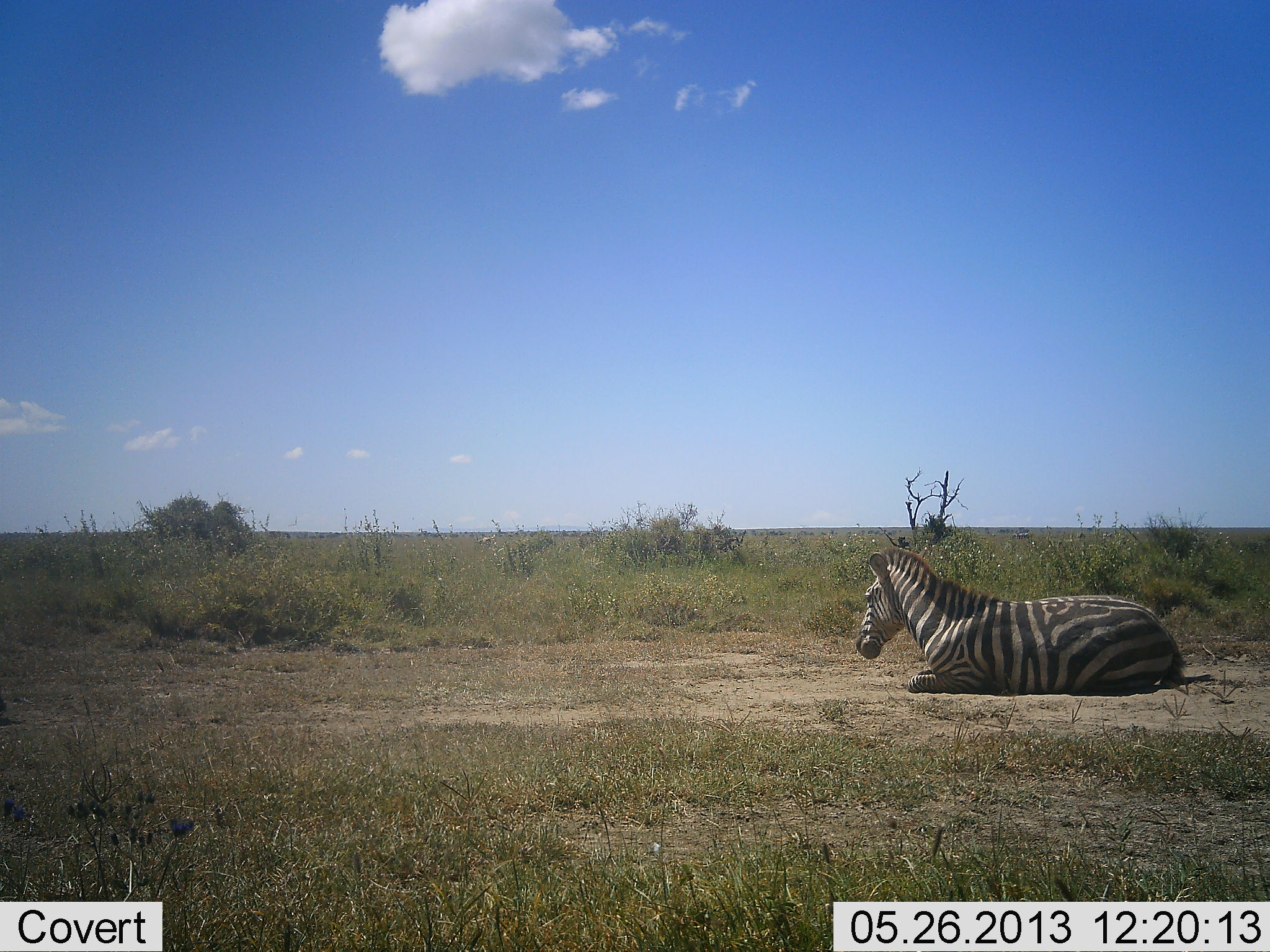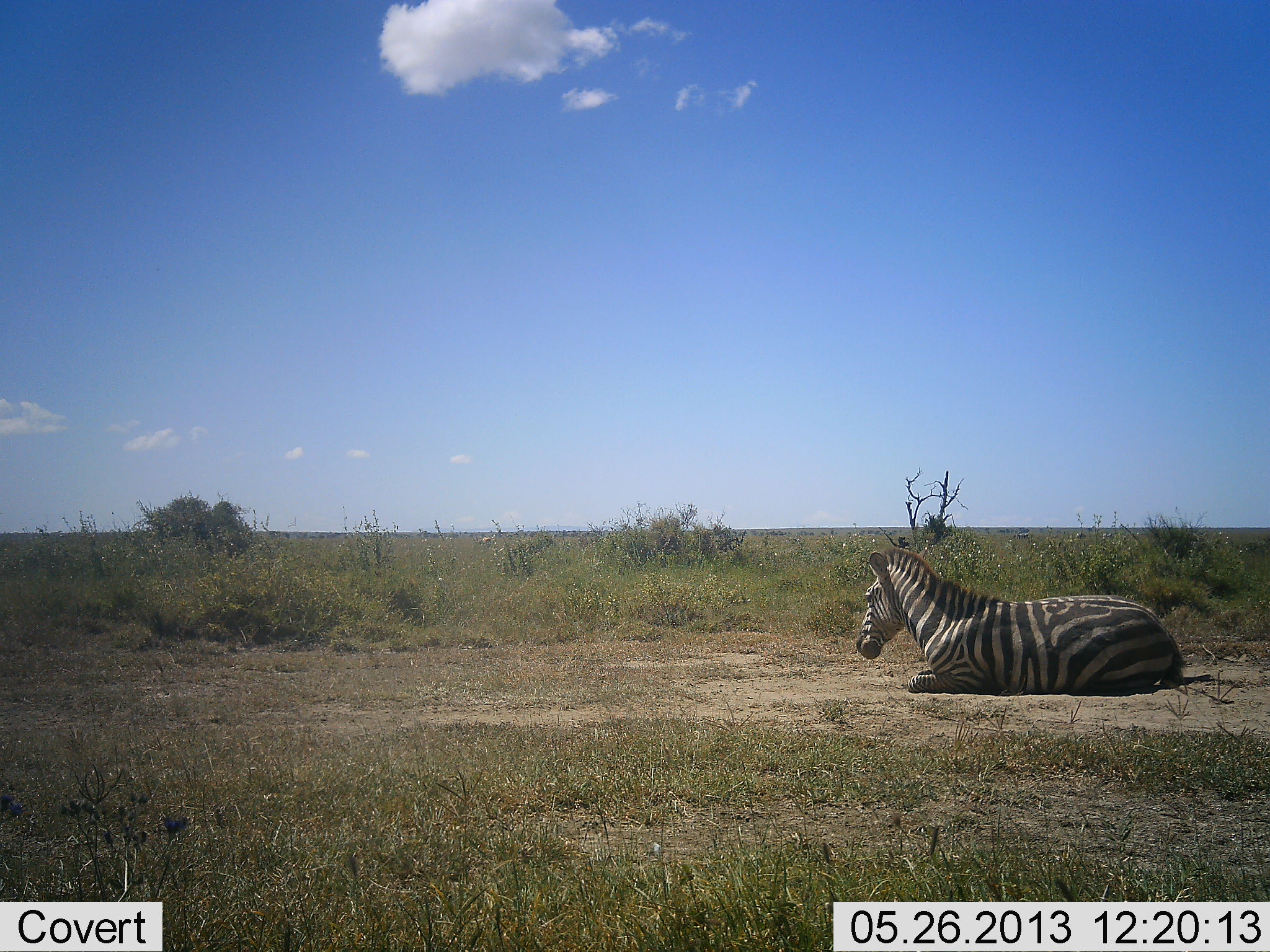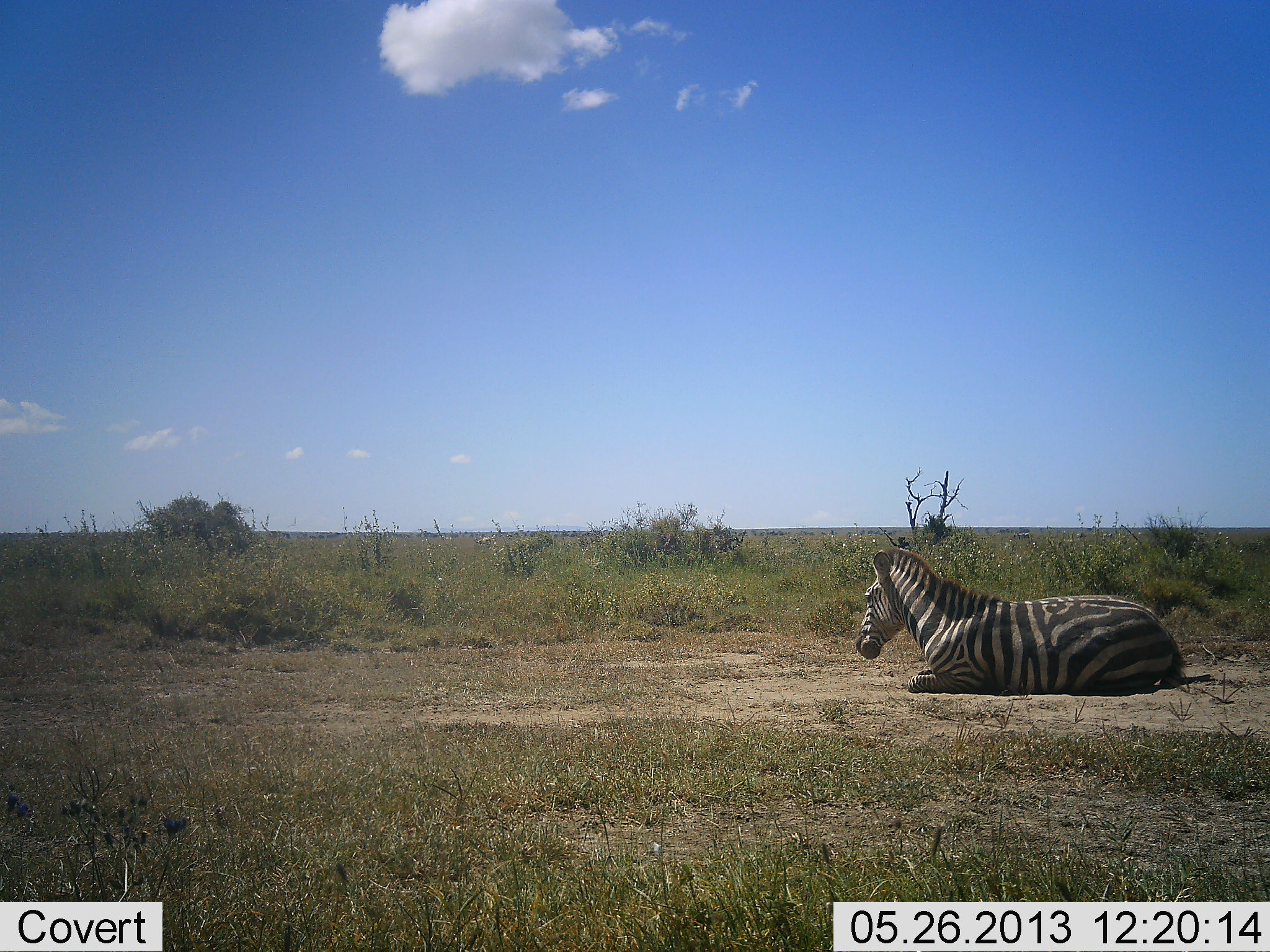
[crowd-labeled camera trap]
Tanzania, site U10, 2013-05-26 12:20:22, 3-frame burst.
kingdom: Animalia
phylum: Chordata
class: Mammalia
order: Perissodactyla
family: Equidae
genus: Equus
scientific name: Equus quagga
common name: plains zebra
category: zebra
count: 1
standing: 0%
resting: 100%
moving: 0%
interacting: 0%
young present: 0%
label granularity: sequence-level